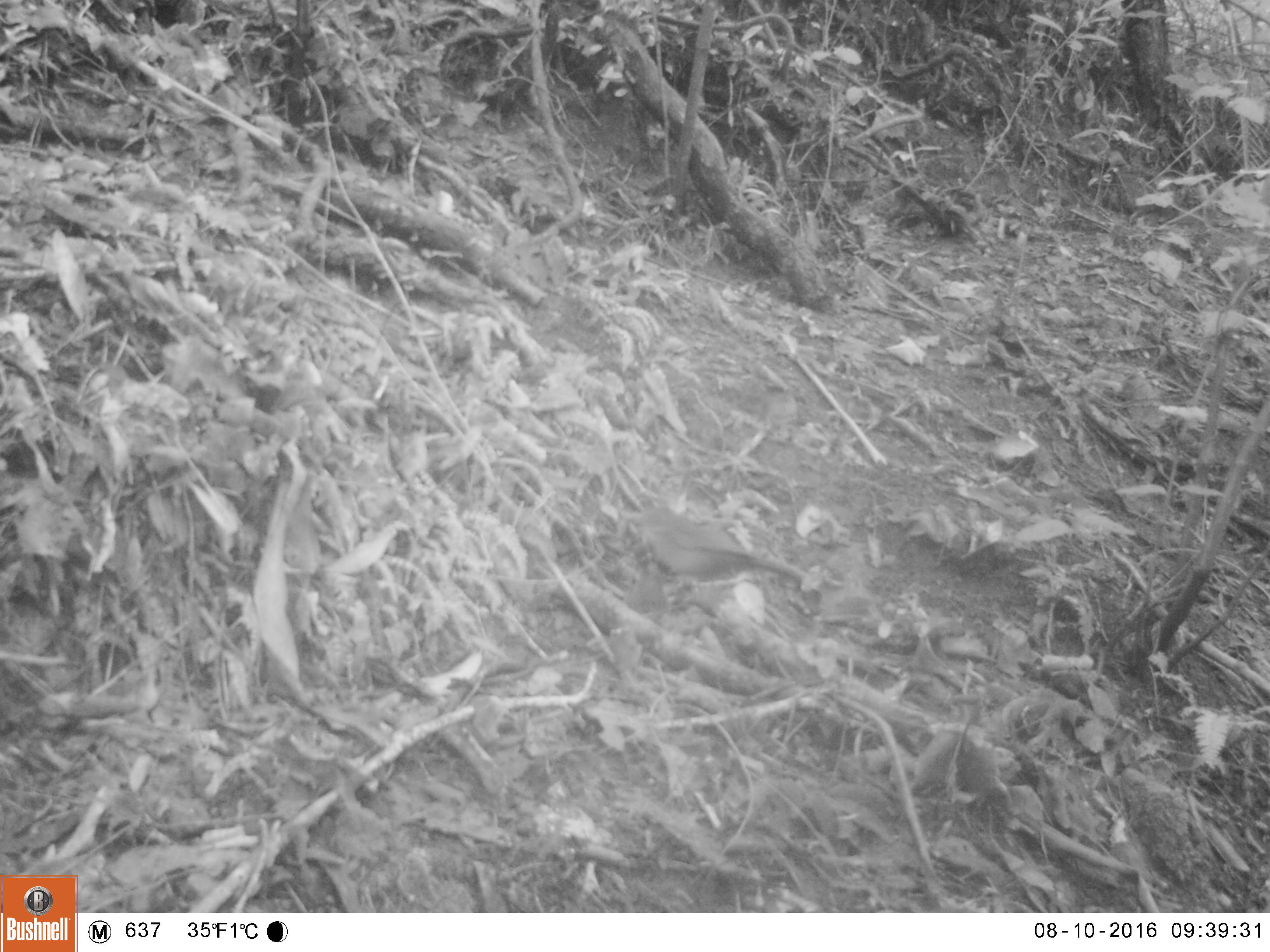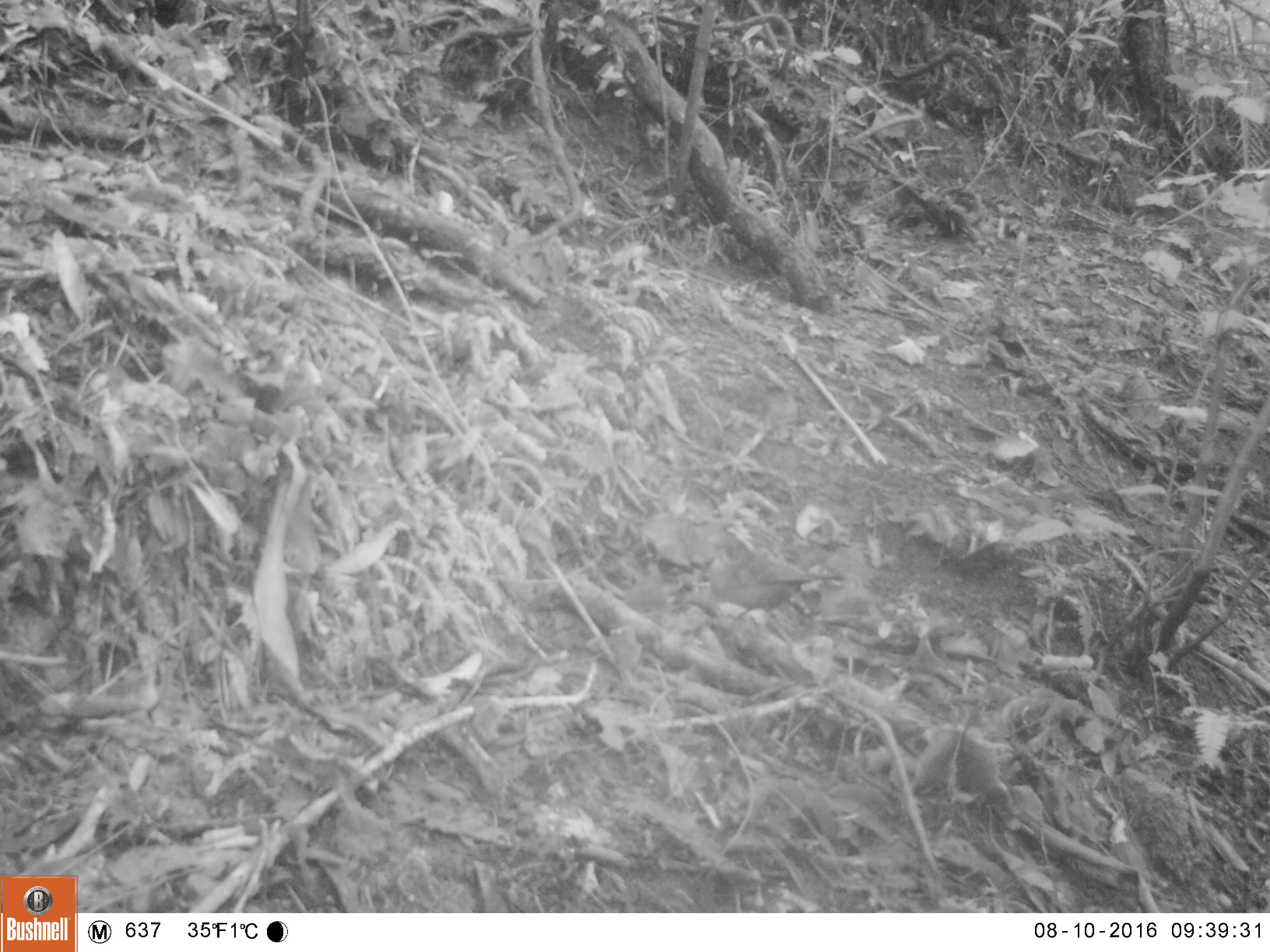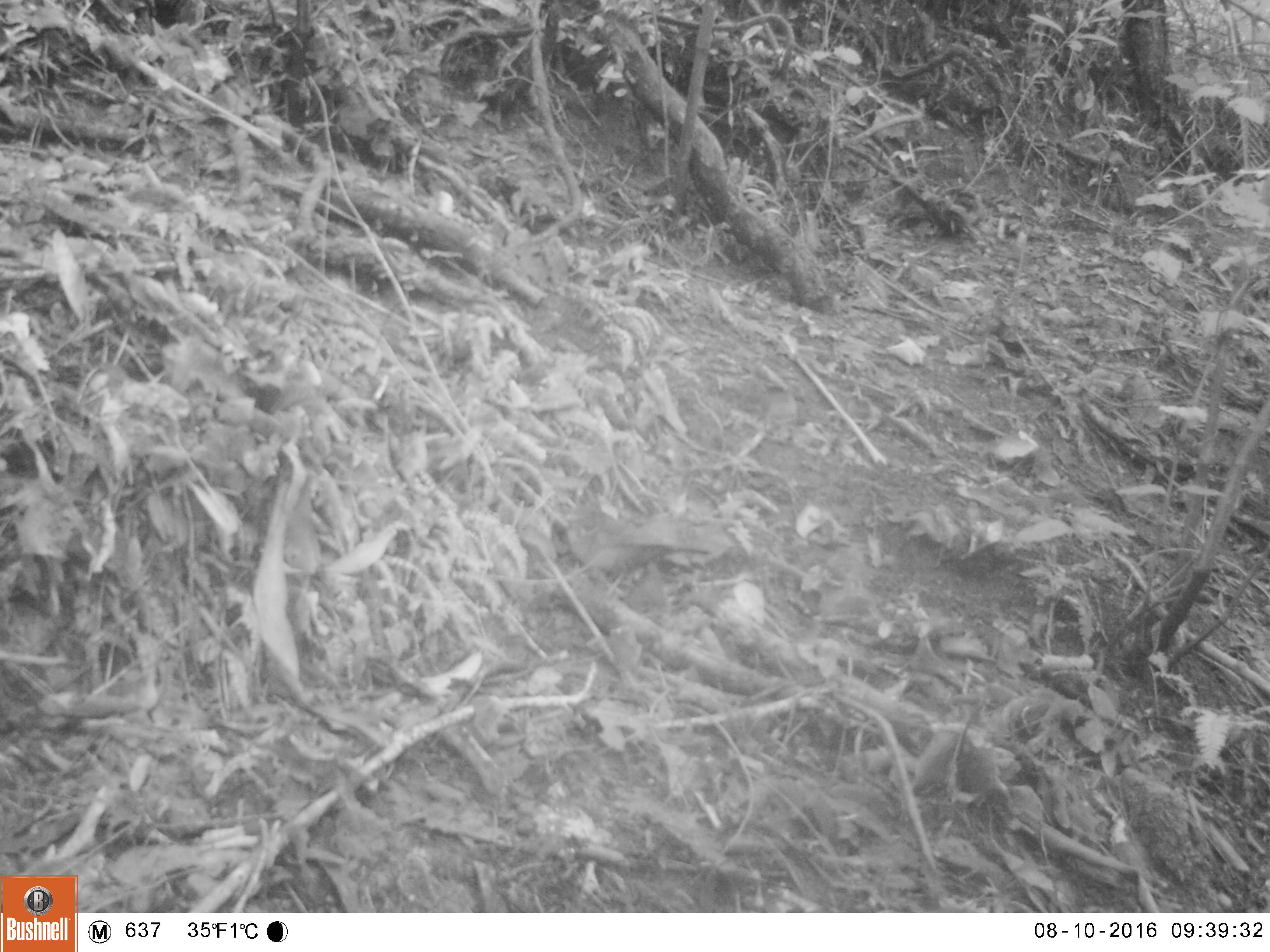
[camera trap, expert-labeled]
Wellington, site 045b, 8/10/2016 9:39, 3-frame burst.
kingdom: Animalia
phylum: Chordata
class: Aves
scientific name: Aves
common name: bird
Bird (Aves).